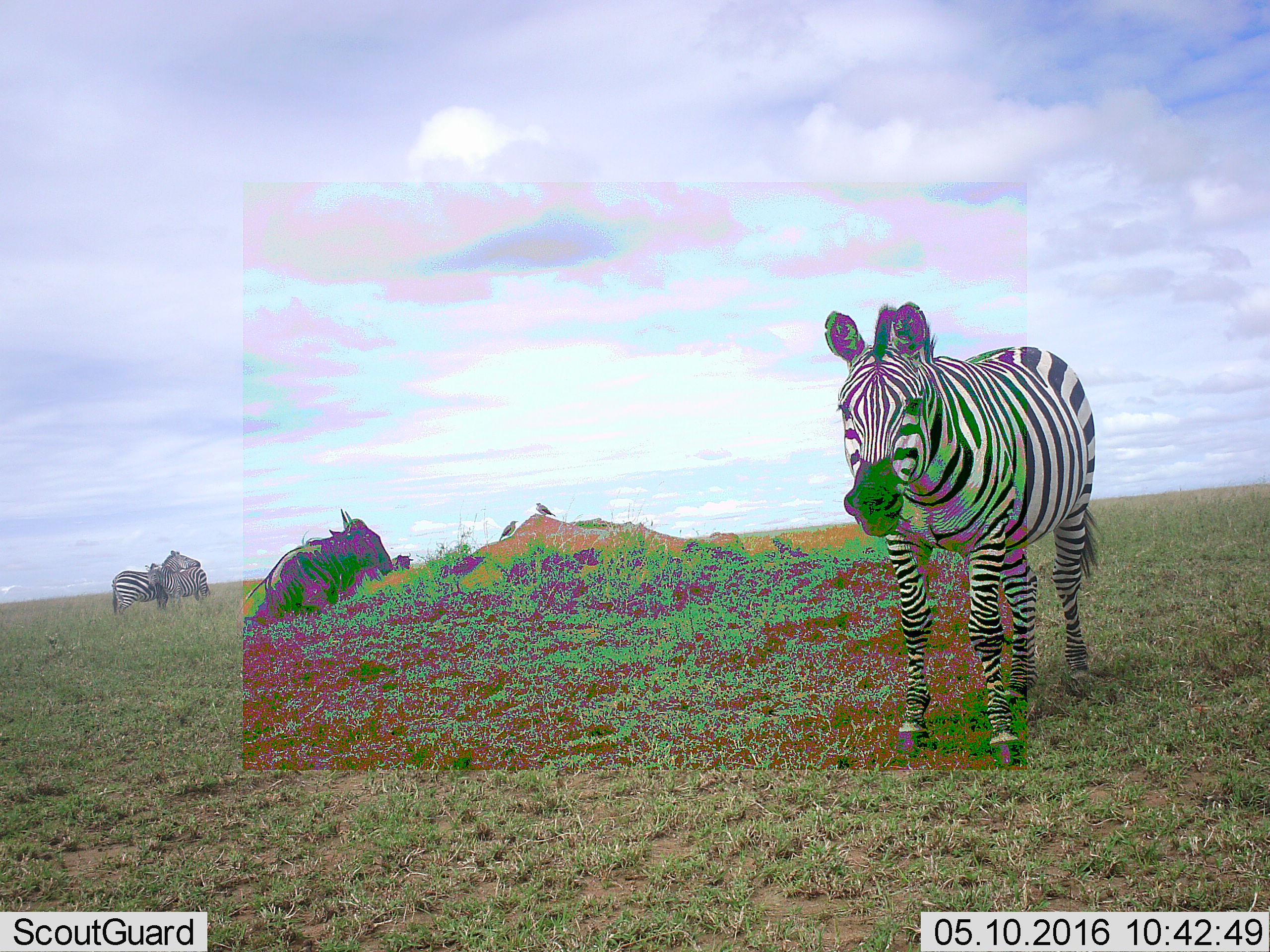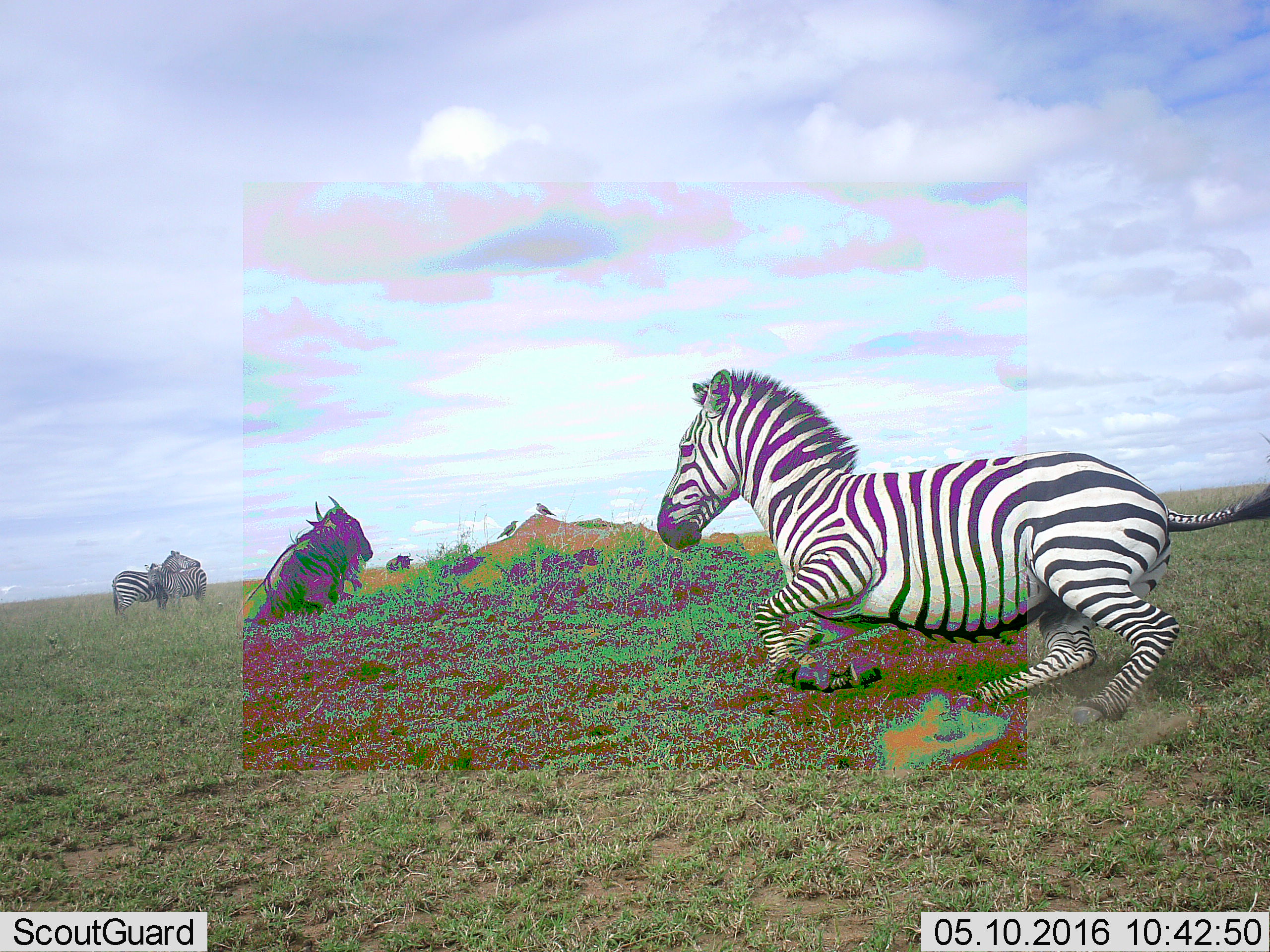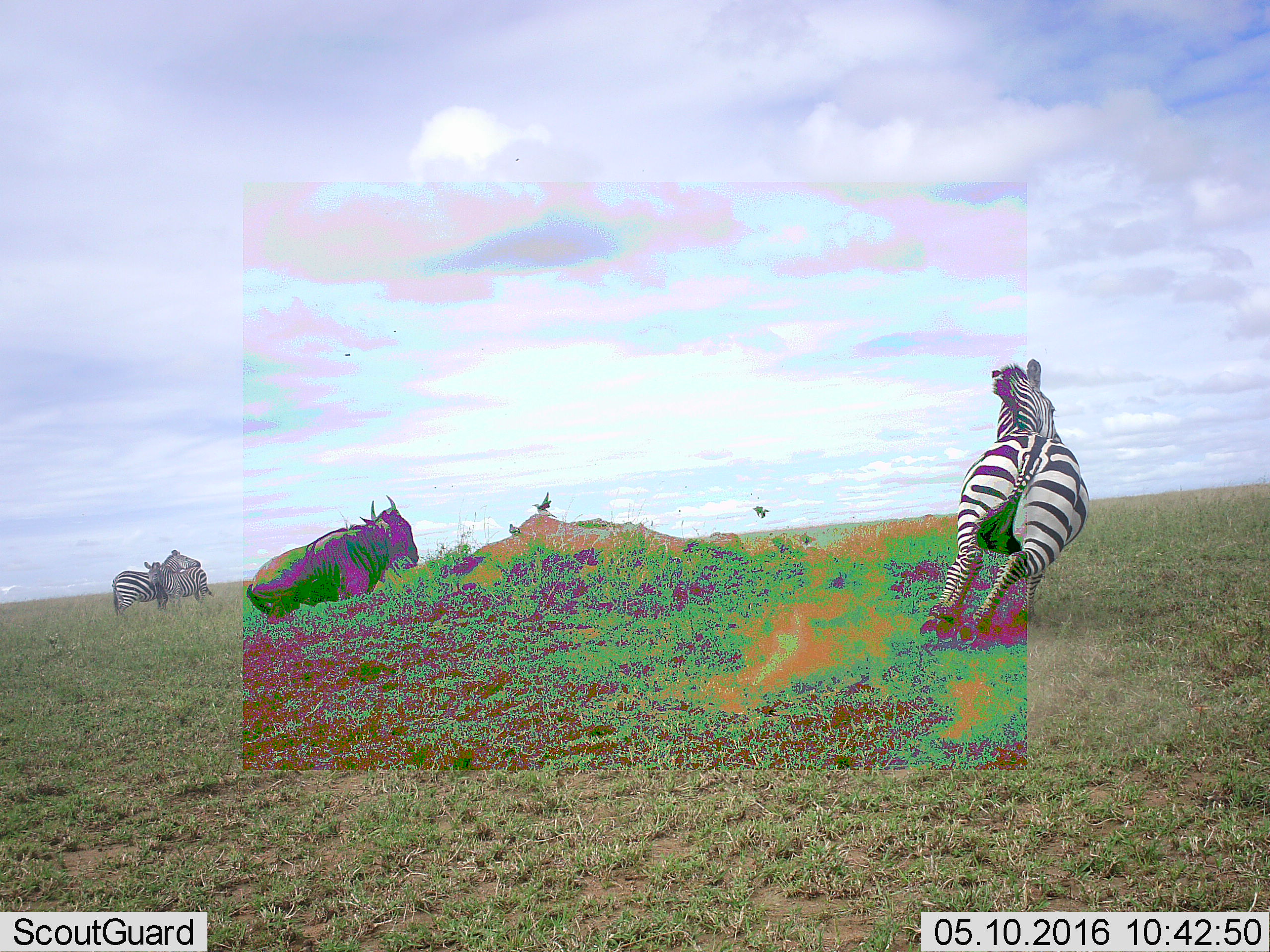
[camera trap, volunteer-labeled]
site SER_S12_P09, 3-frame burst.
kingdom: Animalia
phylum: Chordata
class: Mammalia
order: Perissodactyla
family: Equidae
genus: Equus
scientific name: Equus quagga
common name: plains zebra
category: zebraplains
Zebraplains (plains zebra) (Equus quagga), count 3. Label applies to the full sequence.